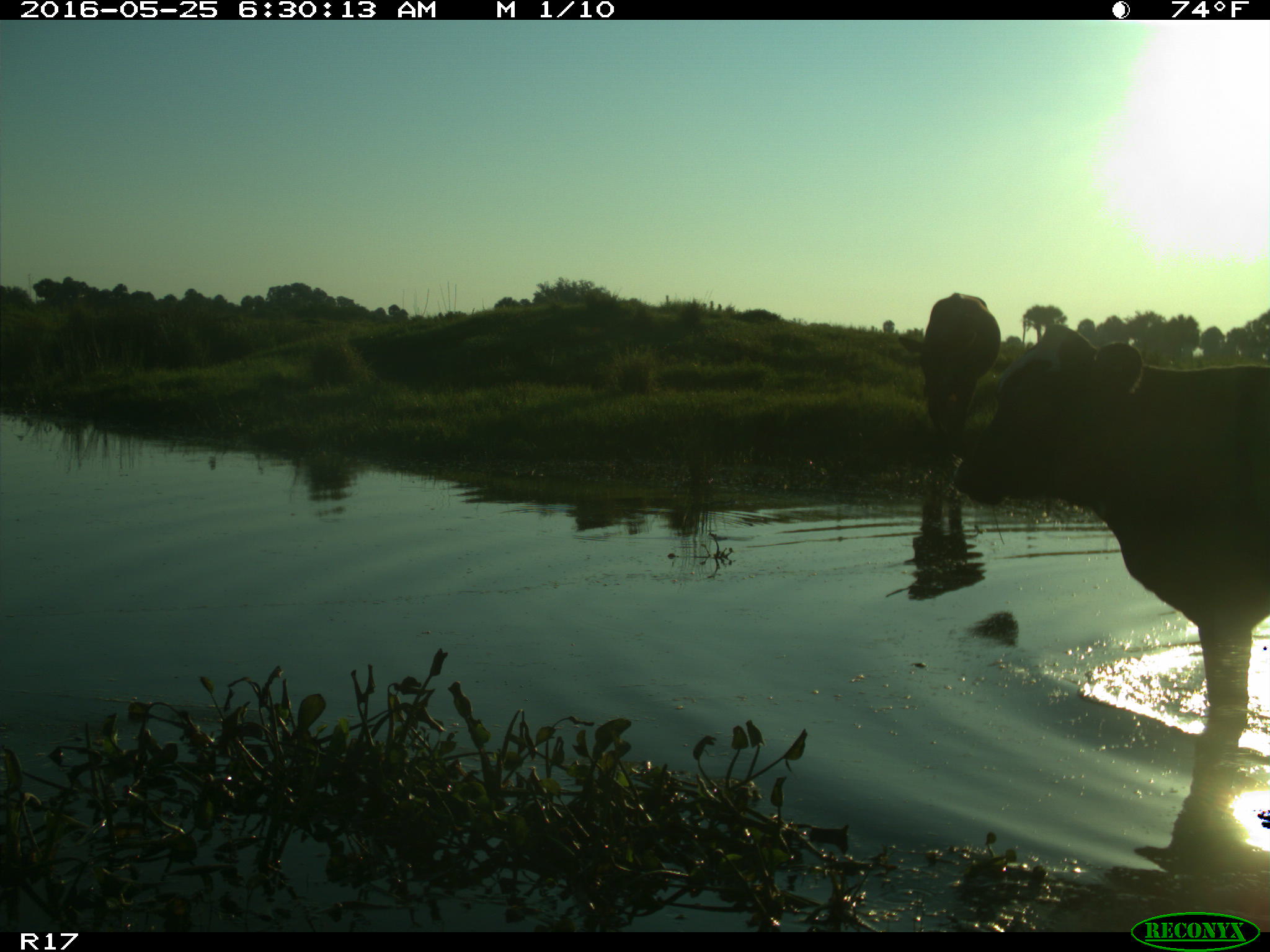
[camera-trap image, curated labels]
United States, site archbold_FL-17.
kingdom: Animalia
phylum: Chordata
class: Mammalia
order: Artiodactyla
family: Bovidae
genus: Bos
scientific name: Bos taurus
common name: domestic cow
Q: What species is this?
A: Bos taurus (domestic cow).